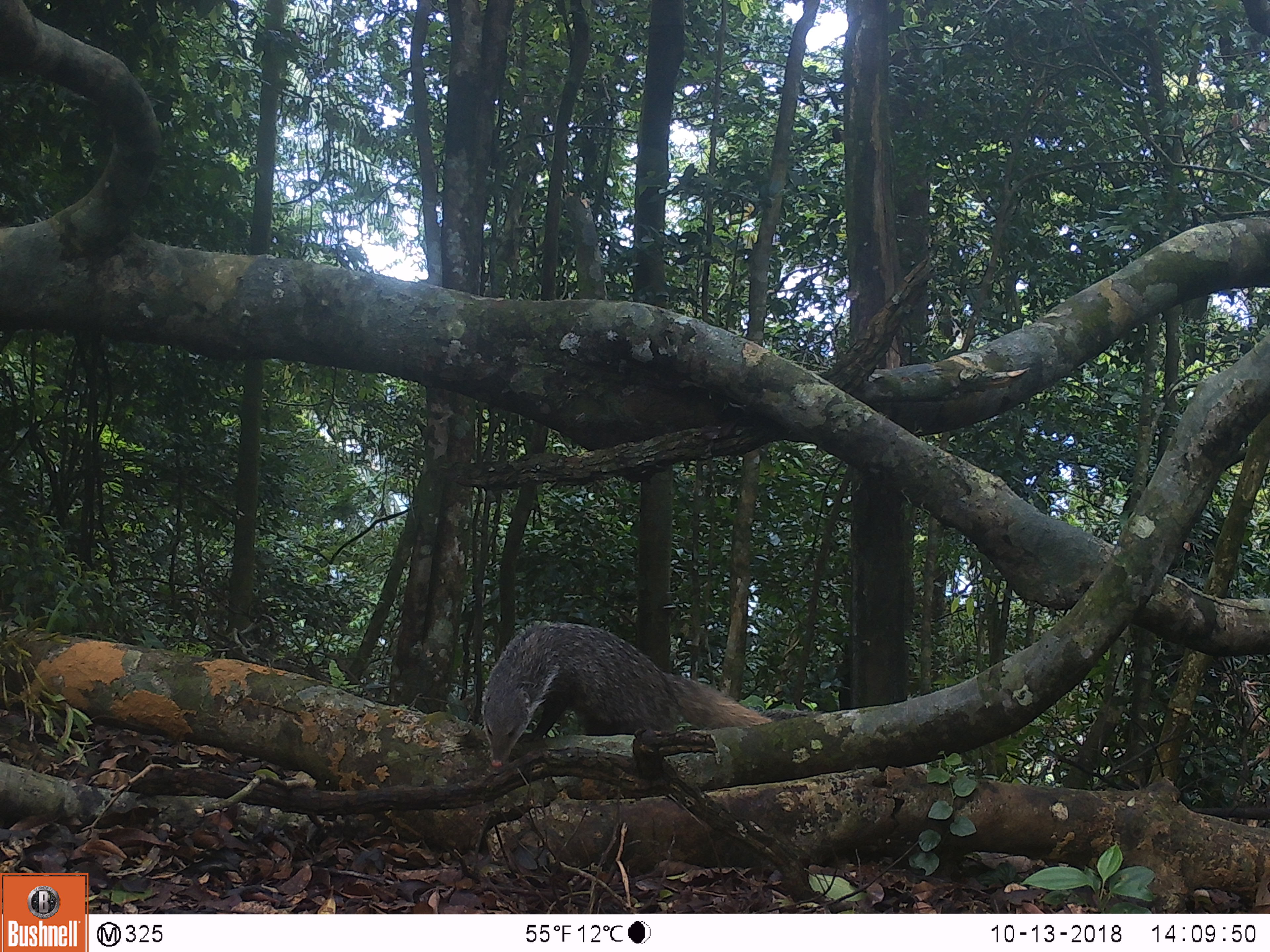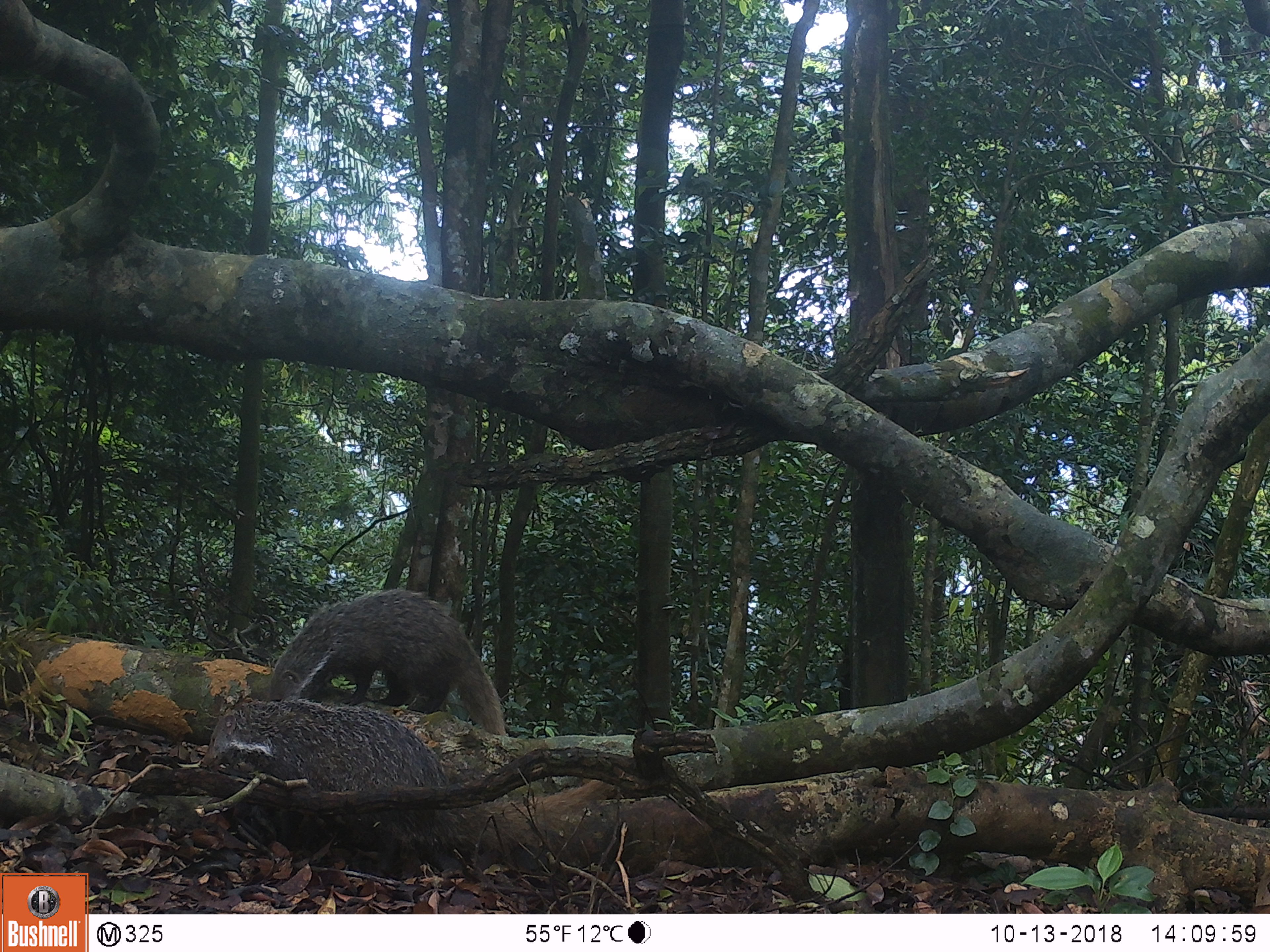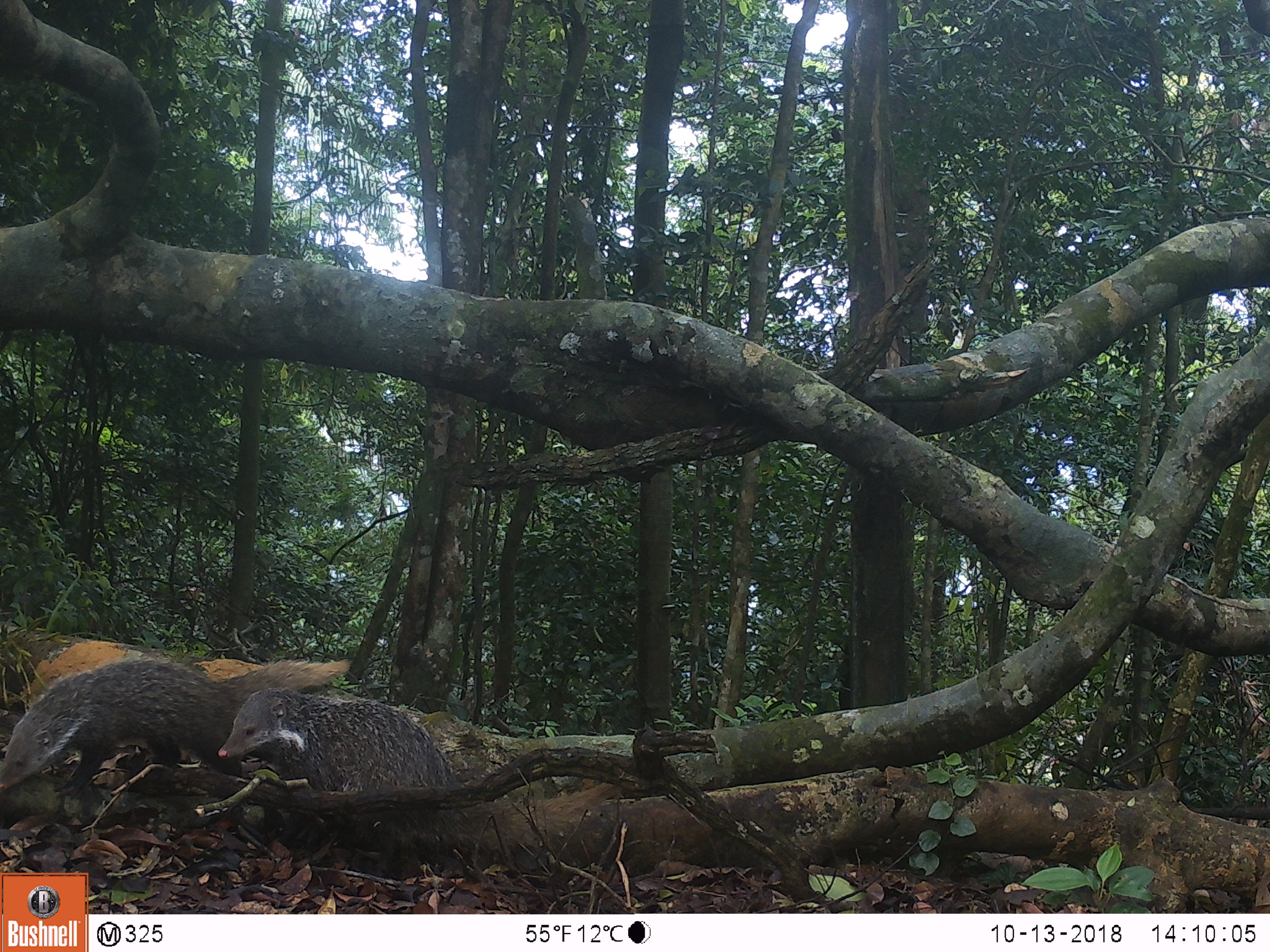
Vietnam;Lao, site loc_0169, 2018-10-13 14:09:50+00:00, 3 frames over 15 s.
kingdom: Animalia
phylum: Chordata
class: Mammalia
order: Carnivora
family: Herpestidae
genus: Urva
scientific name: Urva urva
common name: crab-eating mongoose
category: crab eating mongoose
Crab eating mongoose (crab-eating mongoose) (Urva urva). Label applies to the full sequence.